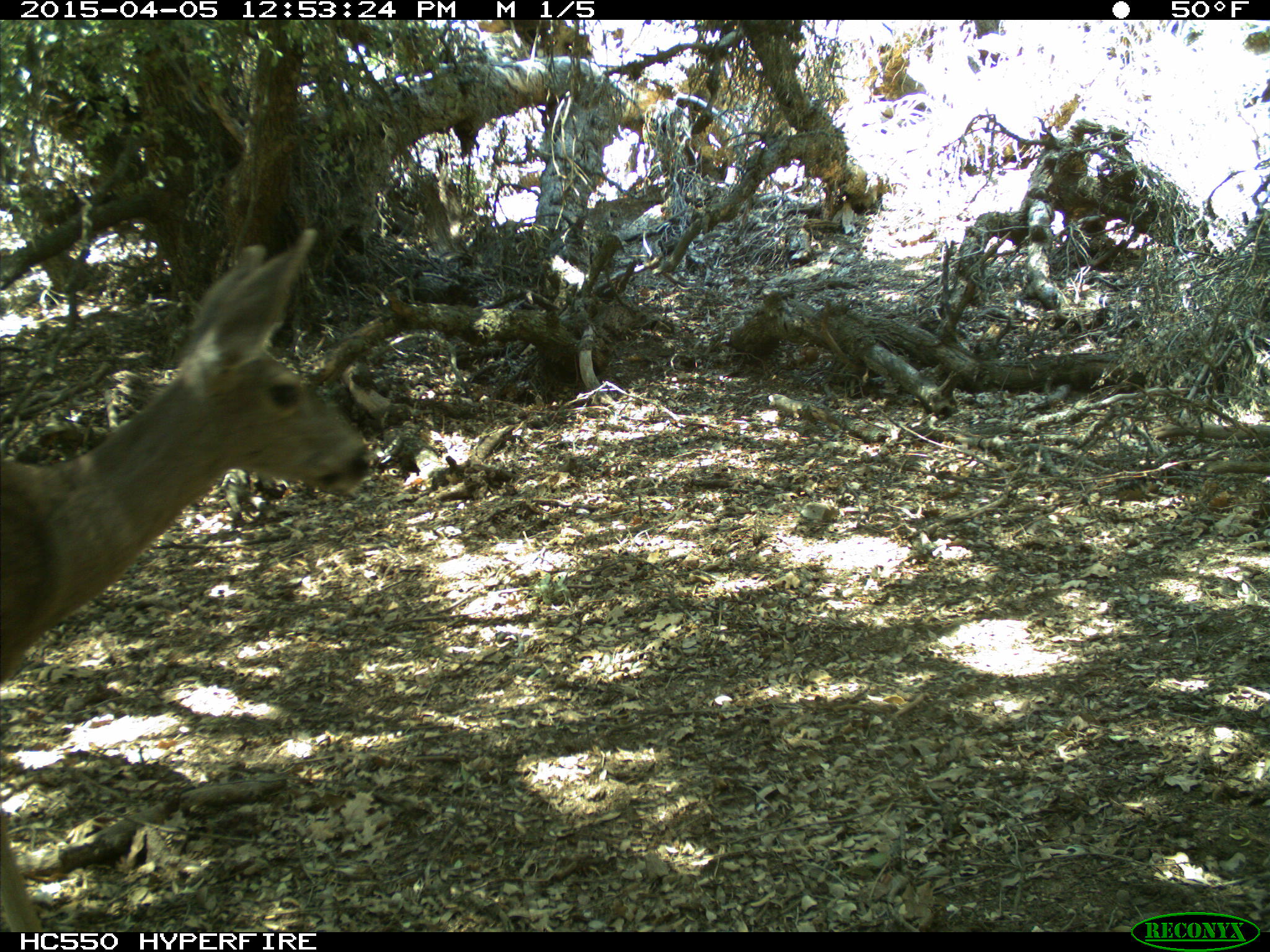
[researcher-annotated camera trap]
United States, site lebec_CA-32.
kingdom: Animalia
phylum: Chordata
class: Mammalia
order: Artiodactyla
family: Cervidae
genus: Odocoileus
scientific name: Odocoileus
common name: deer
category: unidentified deer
Unidentified deer (deer) (Odocoileus).